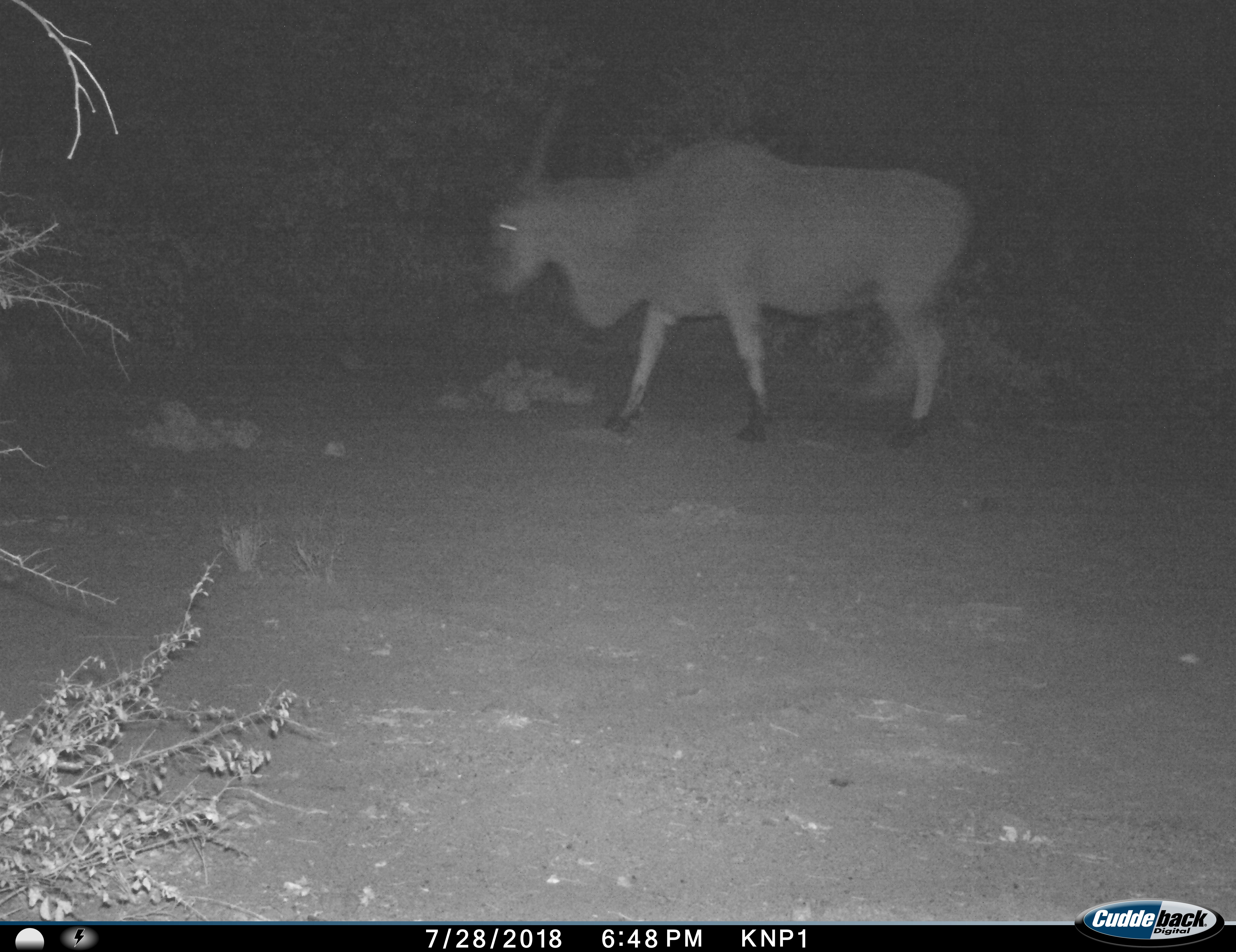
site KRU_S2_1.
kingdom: Animalia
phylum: Chordata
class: Mammalia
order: Artiodactyla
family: Bovidae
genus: Tragelaphus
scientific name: Tragelaphus oryx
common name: eland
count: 1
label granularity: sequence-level